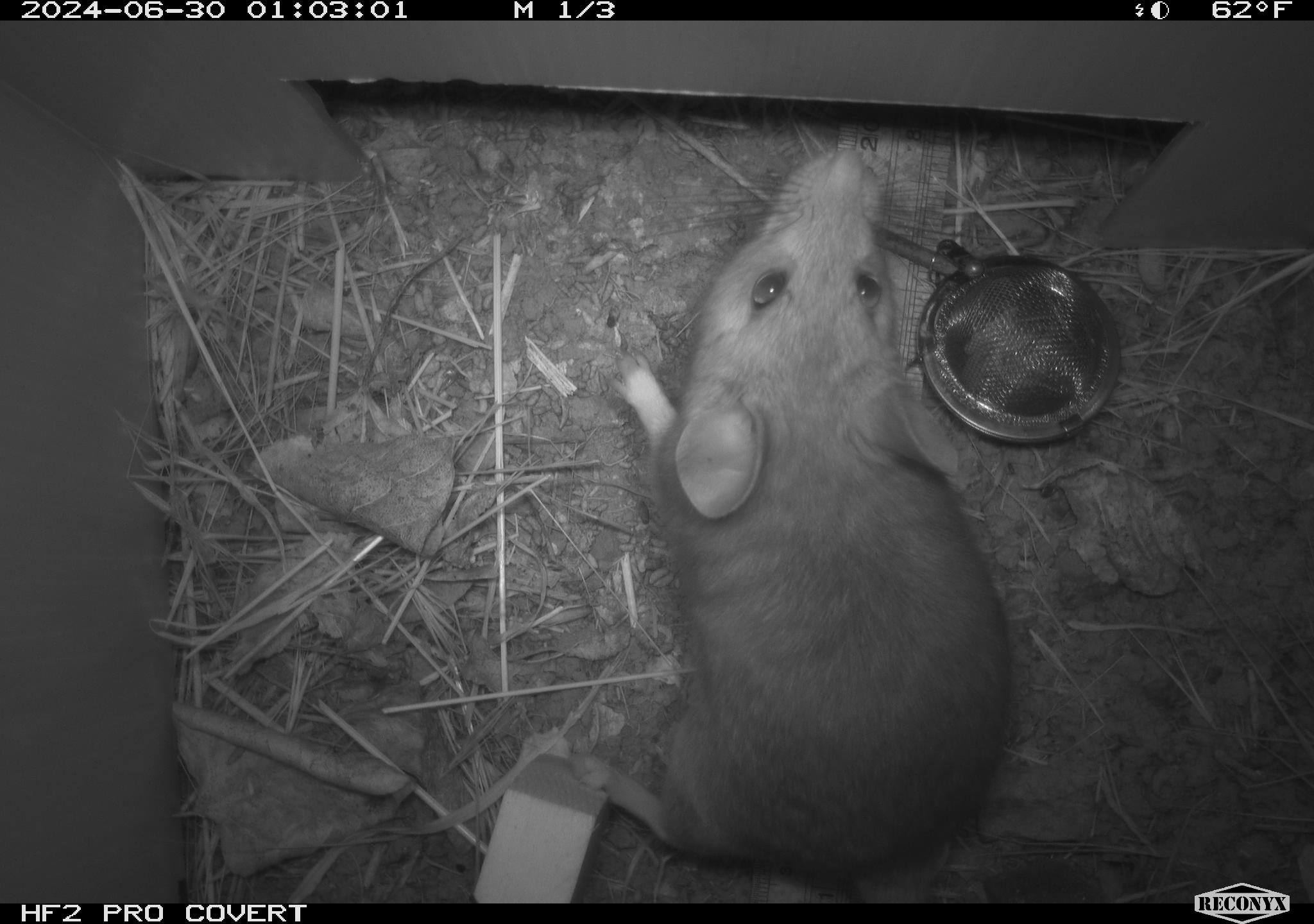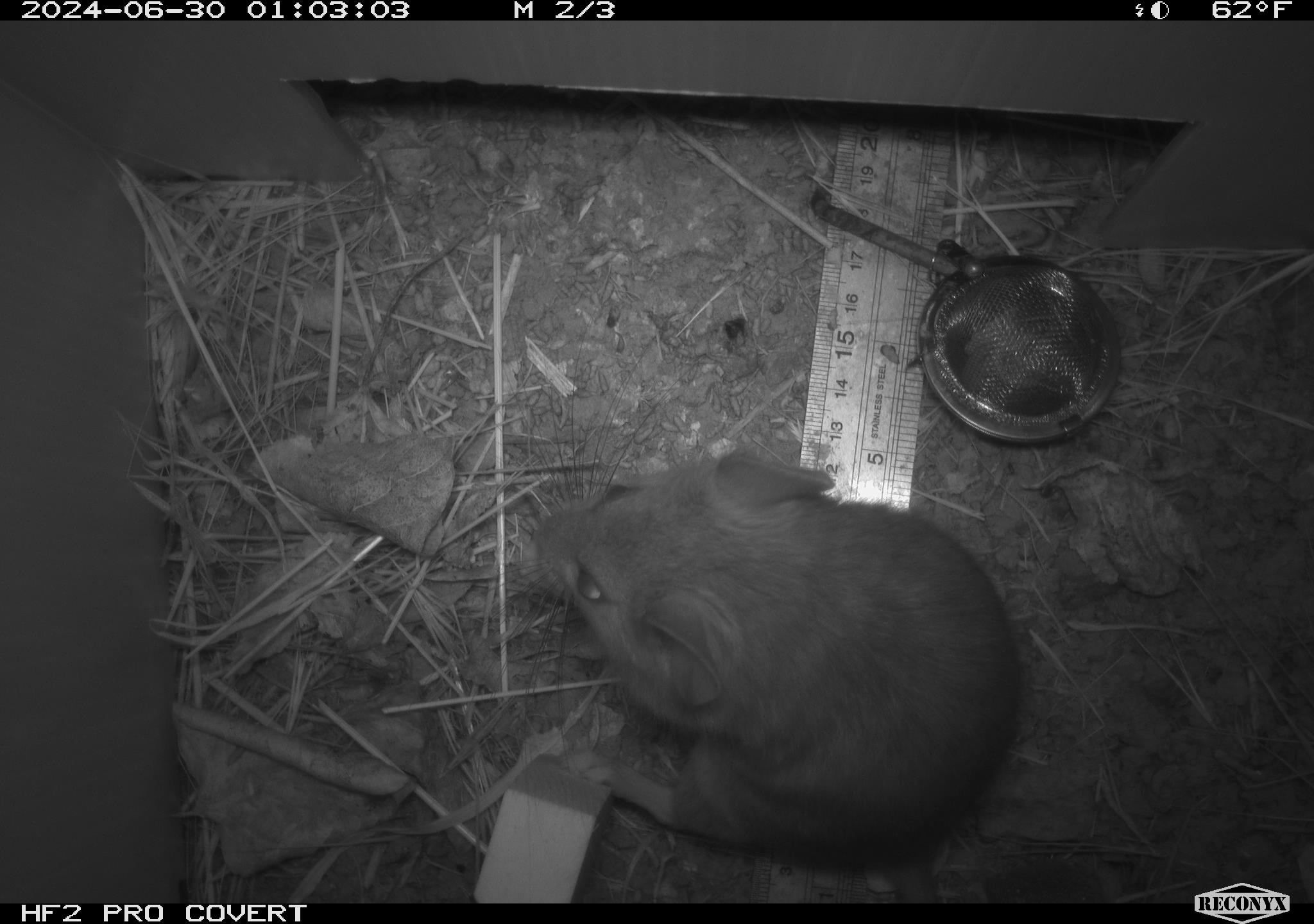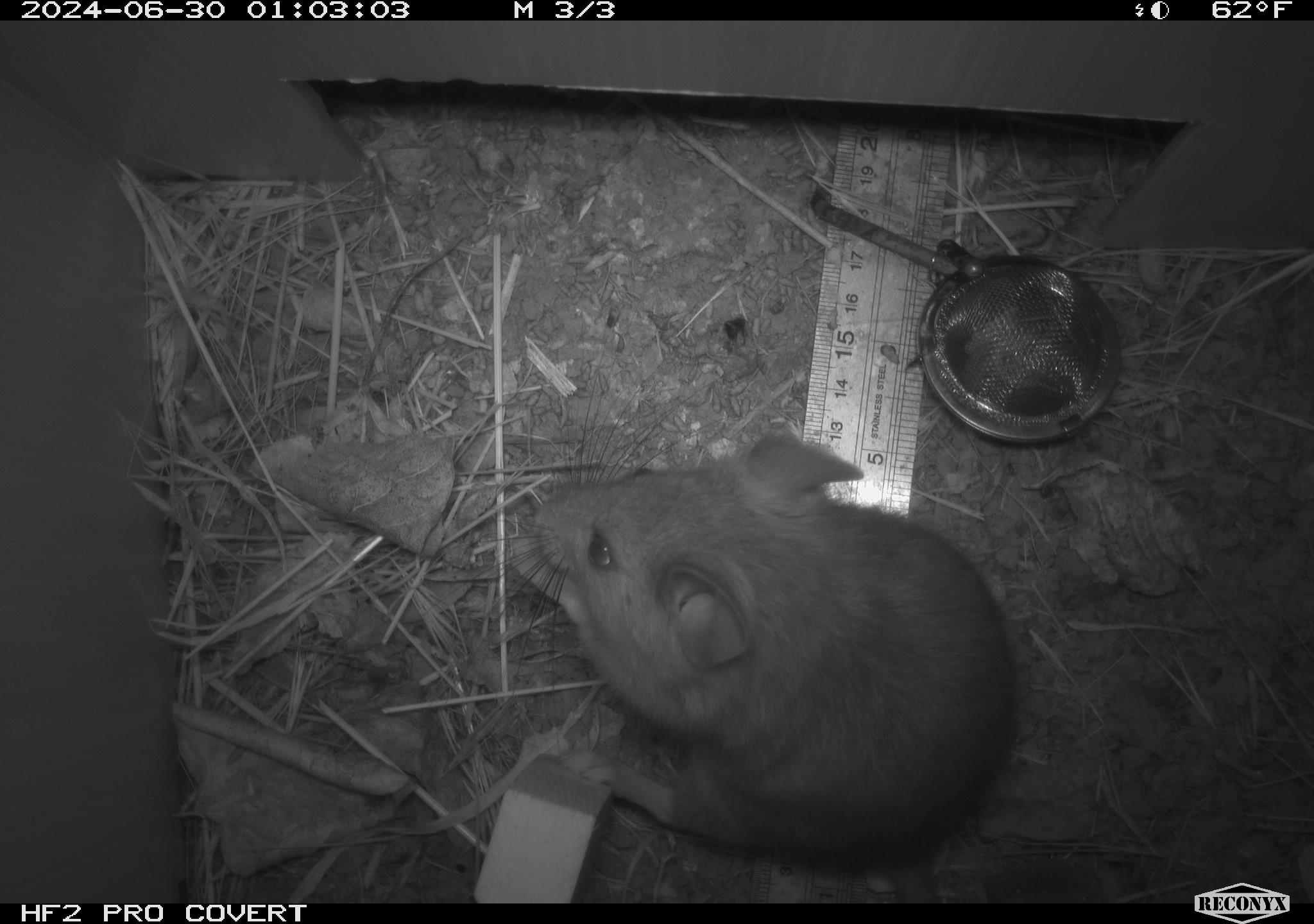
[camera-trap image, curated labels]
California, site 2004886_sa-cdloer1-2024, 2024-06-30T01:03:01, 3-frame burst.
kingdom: Animalia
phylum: Chordata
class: Mammalia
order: Rodentia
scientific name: Rodentia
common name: woodrat or rat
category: woodrat or rat species